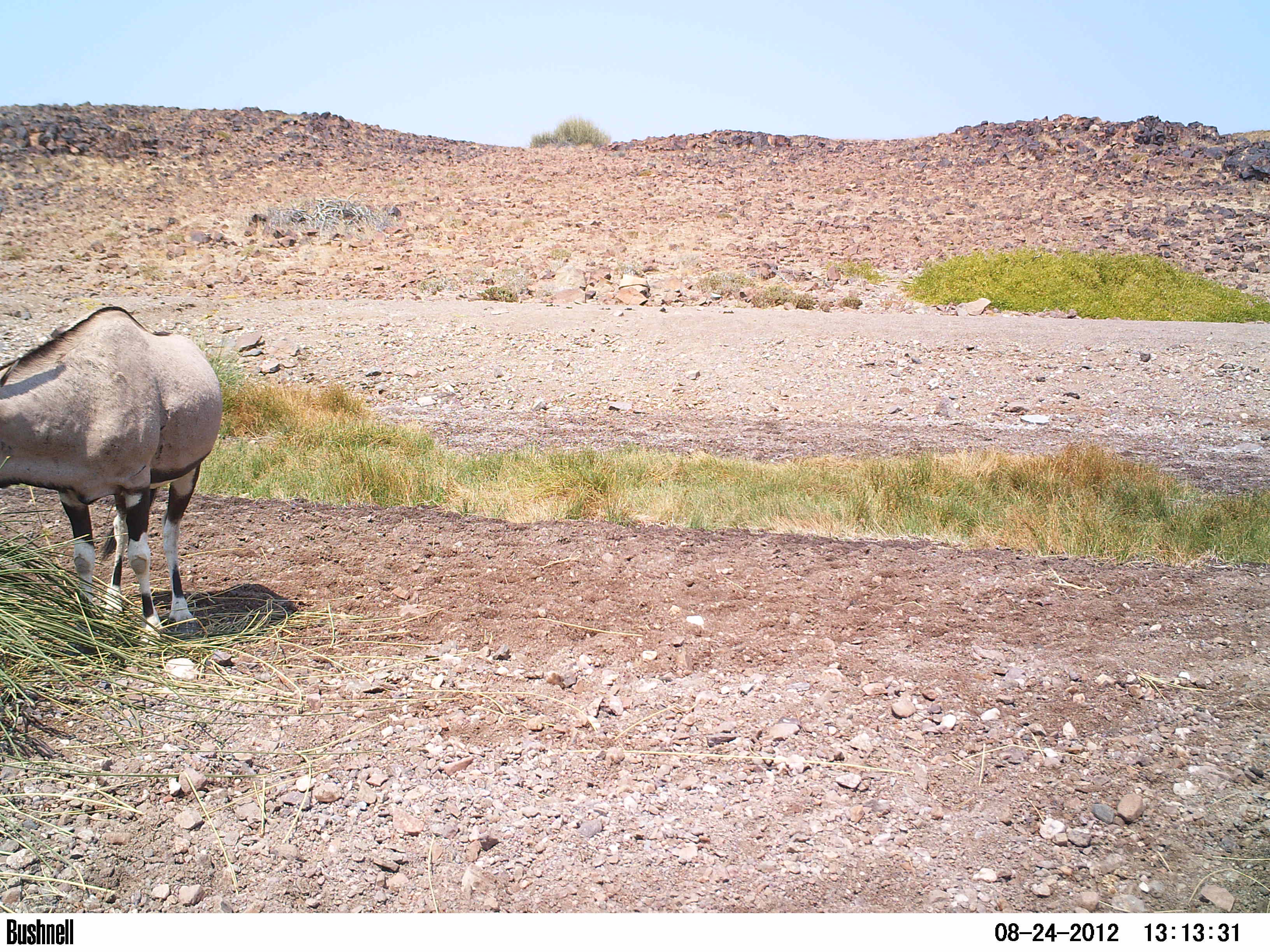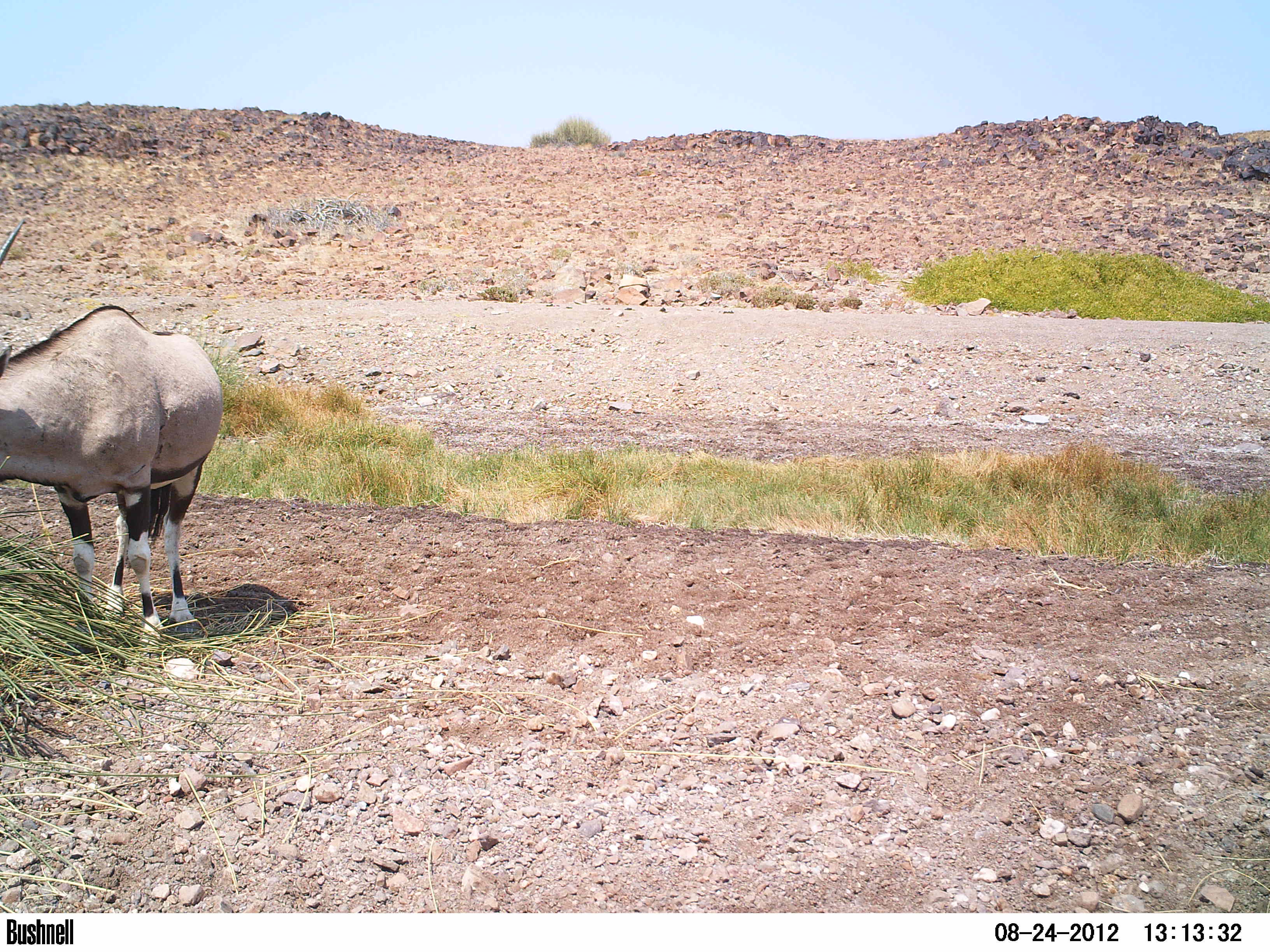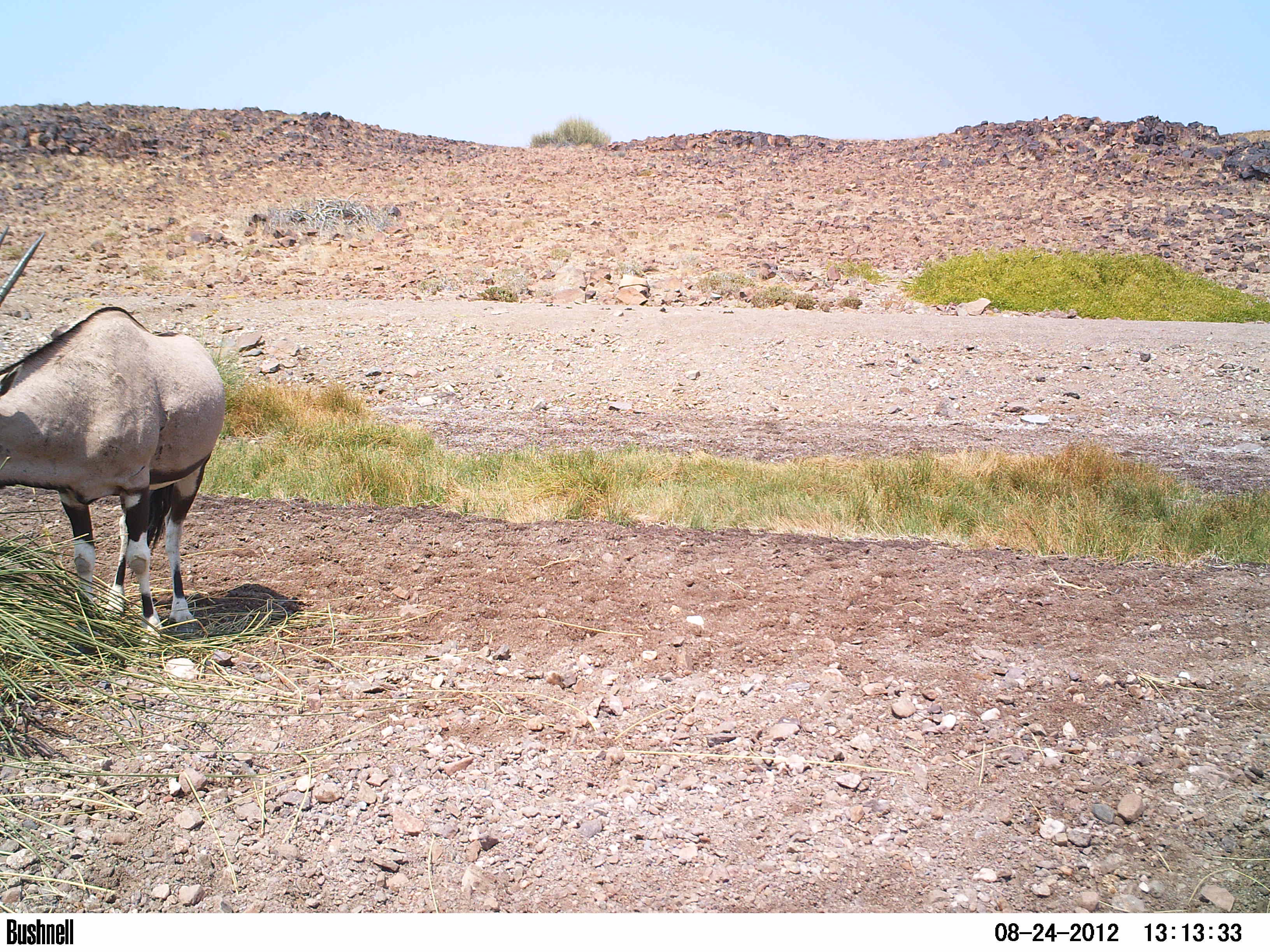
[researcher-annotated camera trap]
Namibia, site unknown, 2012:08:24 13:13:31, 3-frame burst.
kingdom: Animalia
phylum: Chordata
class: Mammalia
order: Artiodactyla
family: Bovidae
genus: Oryx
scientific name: Oryx gazella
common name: gemsbok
Oryx gazella (gemsbok).